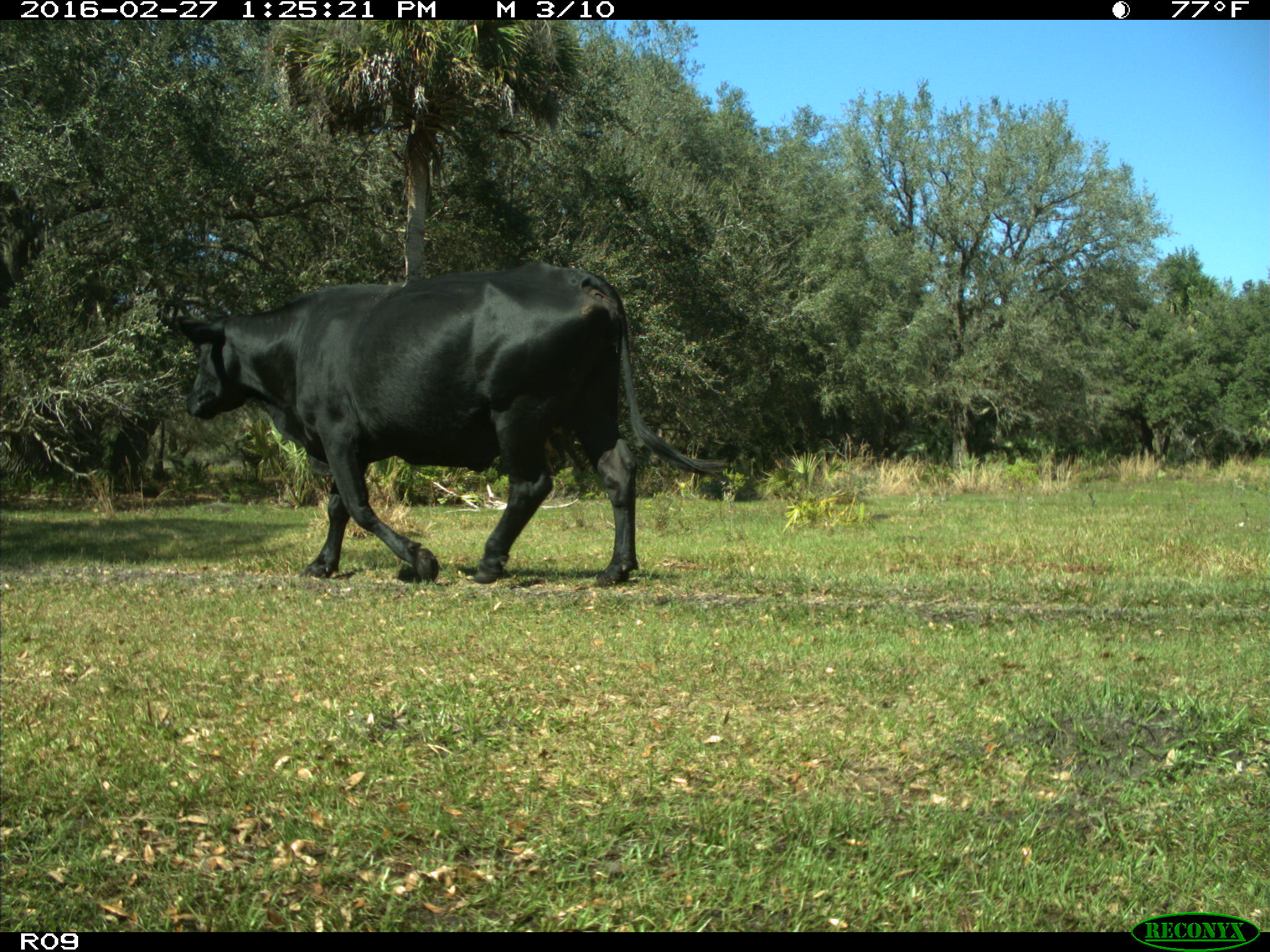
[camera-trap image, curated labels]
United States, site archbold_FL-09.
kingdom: Animalia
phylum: Chordata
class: Mammalia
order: Artiodactyla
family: Bovidae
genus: Bos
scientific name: Bos taurus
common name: domestic cow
Bos taurus (domestic cow).